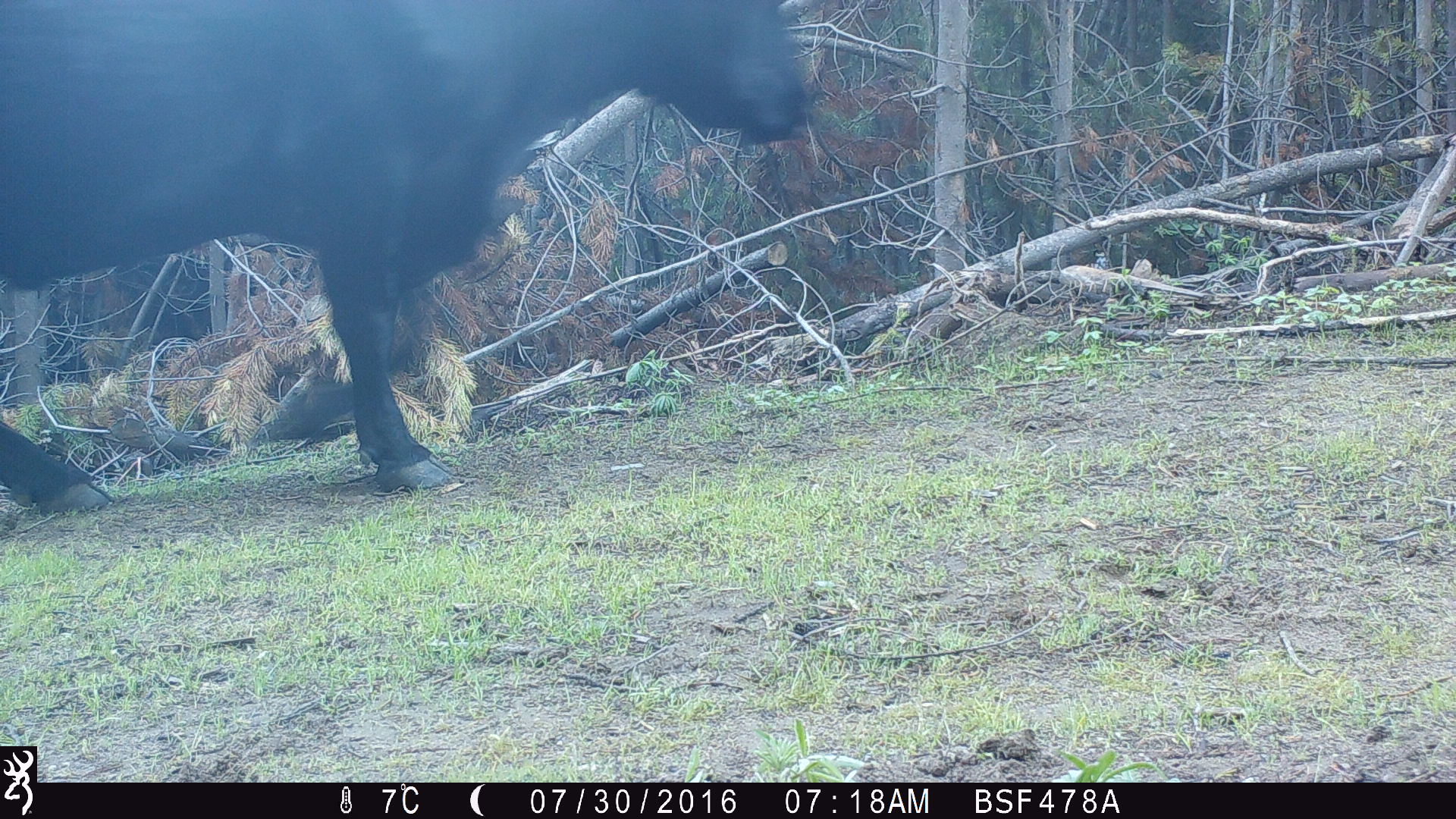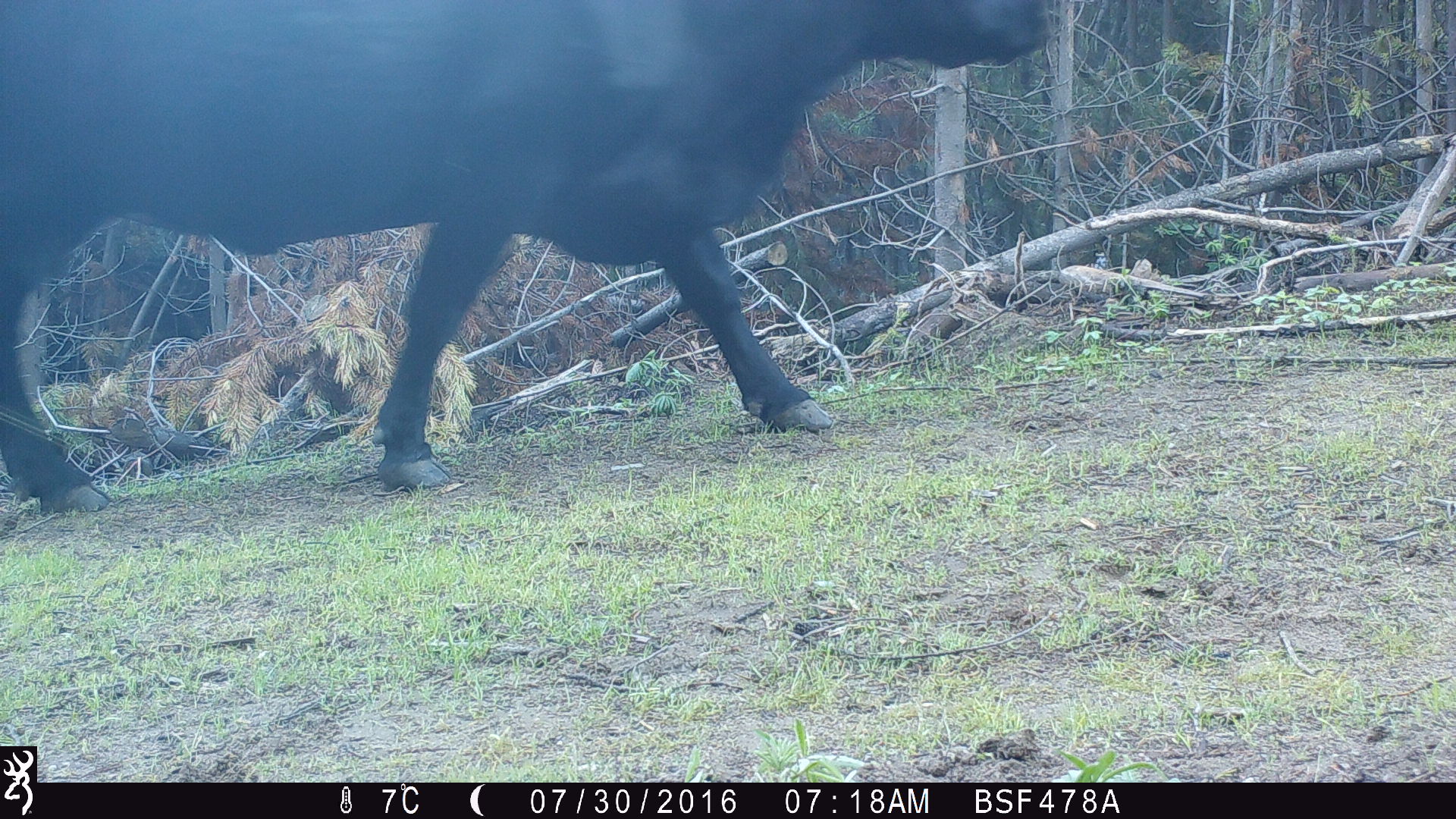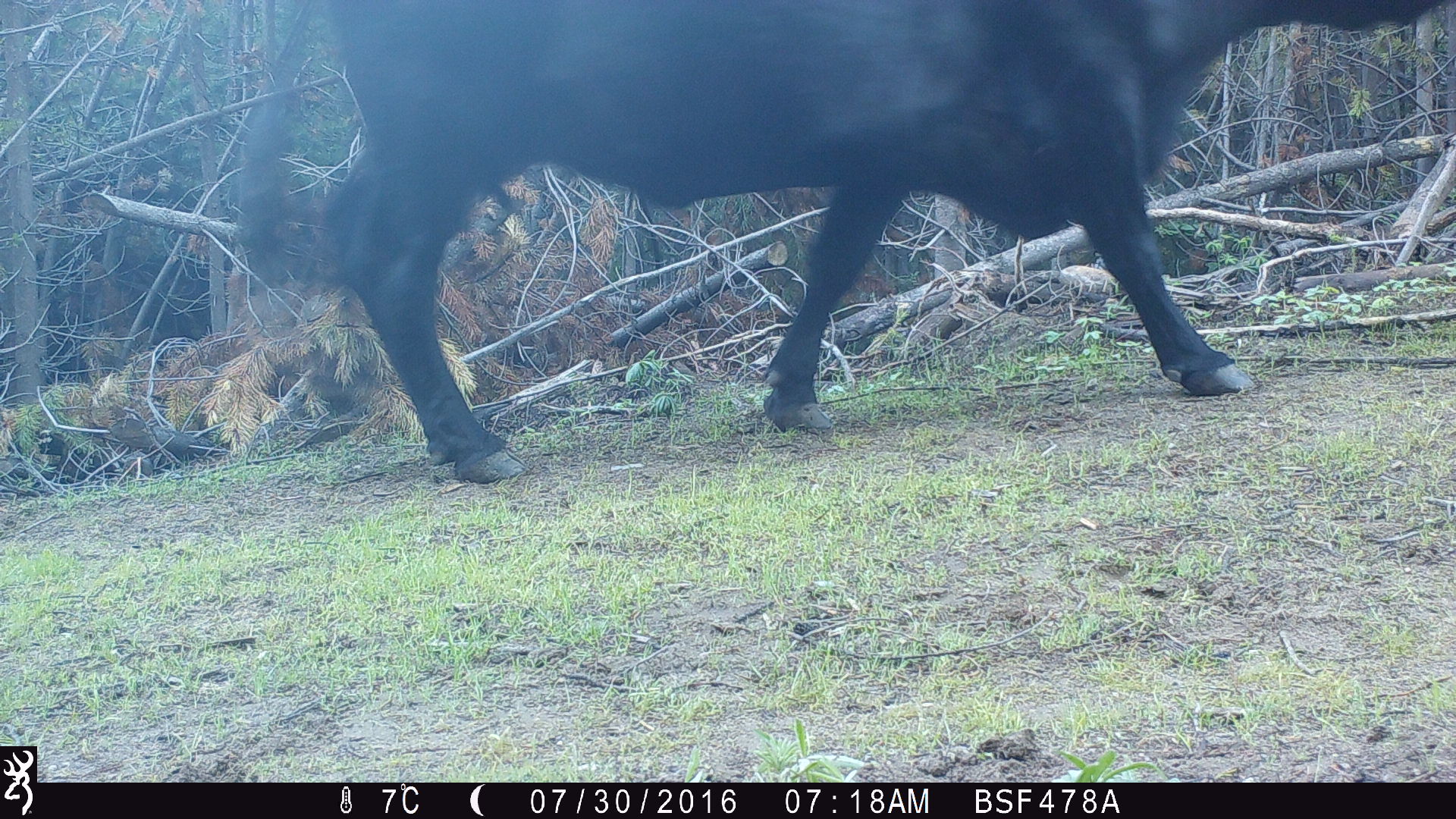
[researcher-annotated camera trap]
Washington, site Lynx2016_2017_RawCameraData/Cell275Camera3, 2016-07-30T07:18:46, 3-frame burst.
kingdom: Animalia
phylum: Chordata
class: Mammalia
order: Artiodactyla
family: Bovidae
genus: Bos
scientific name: Bos taurus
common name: domestic cattle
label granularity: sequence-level